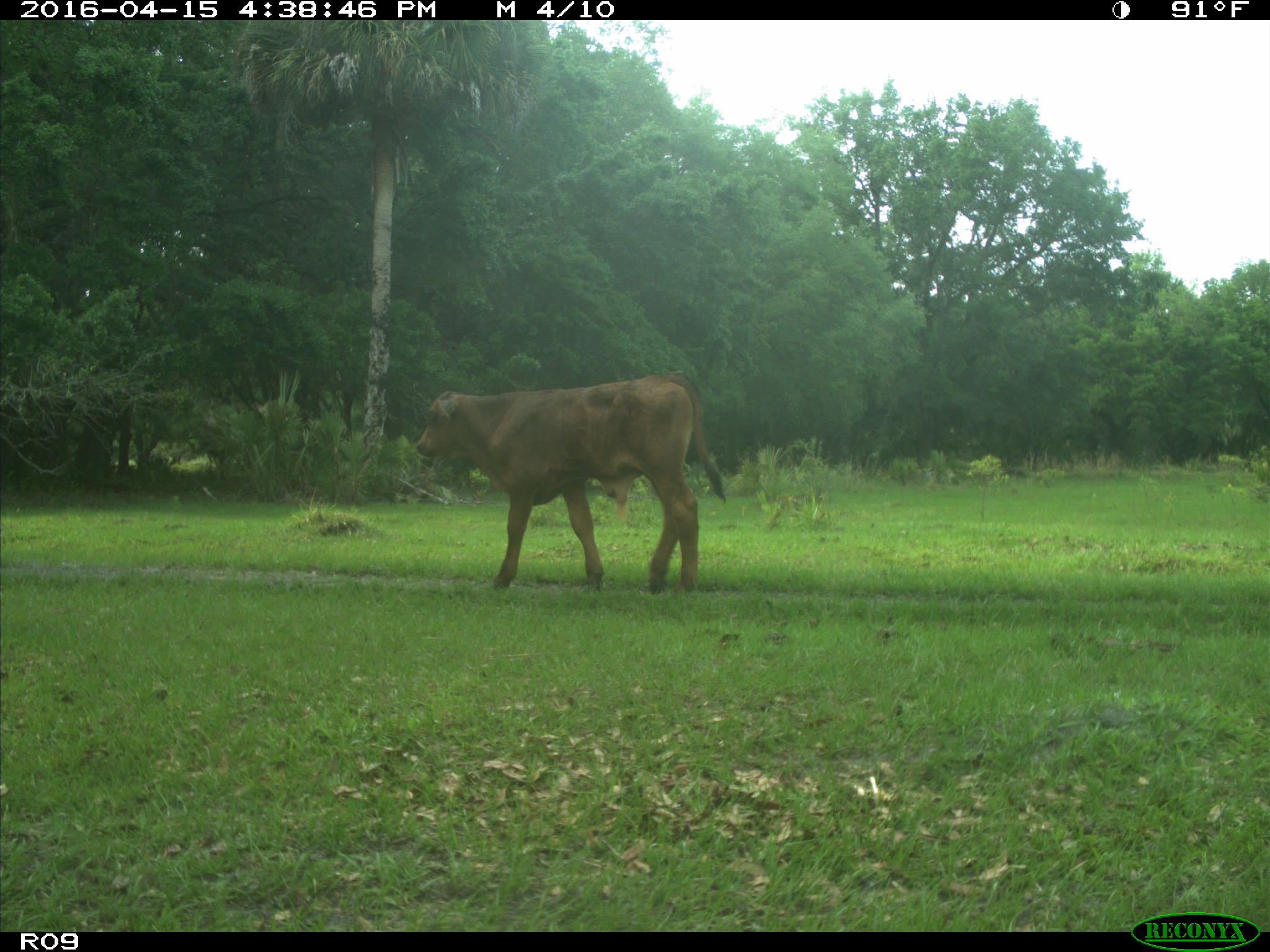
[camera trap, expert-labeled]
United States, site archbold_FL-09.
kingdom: Animalia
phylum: Chordata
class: Mammalia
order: Artiodactyla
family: Bovidae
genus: Bos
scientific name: Bos taurus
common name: domestic cow